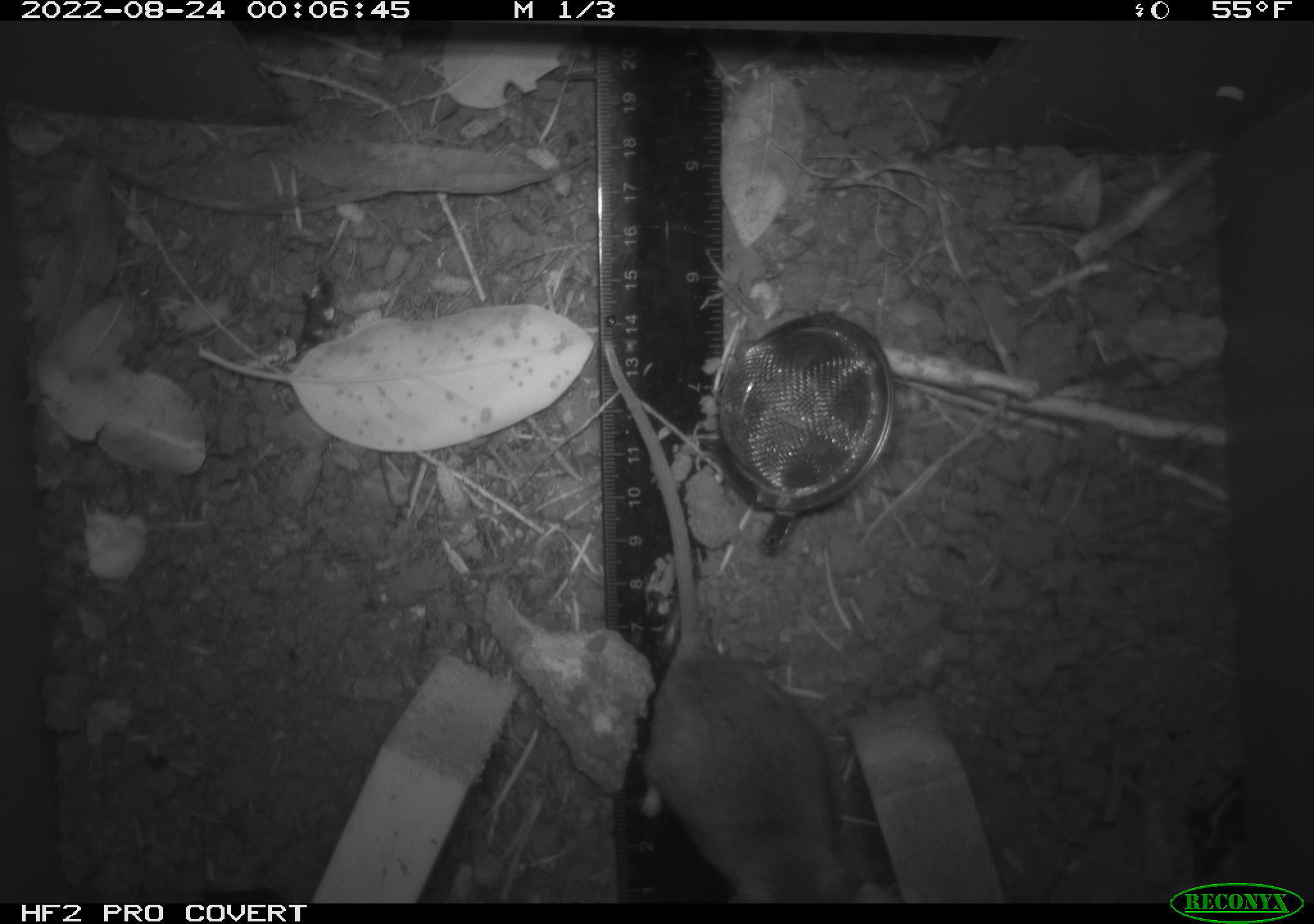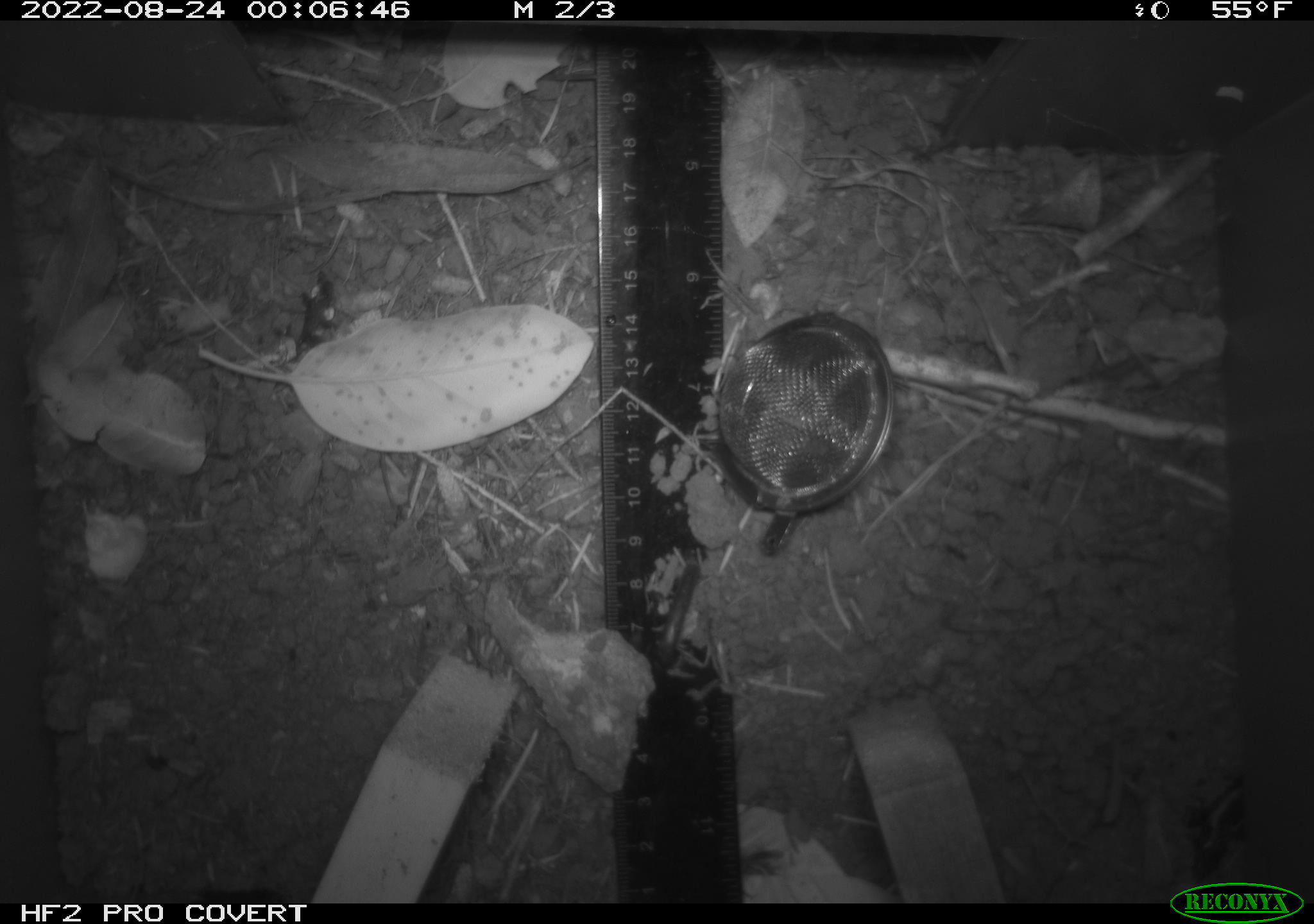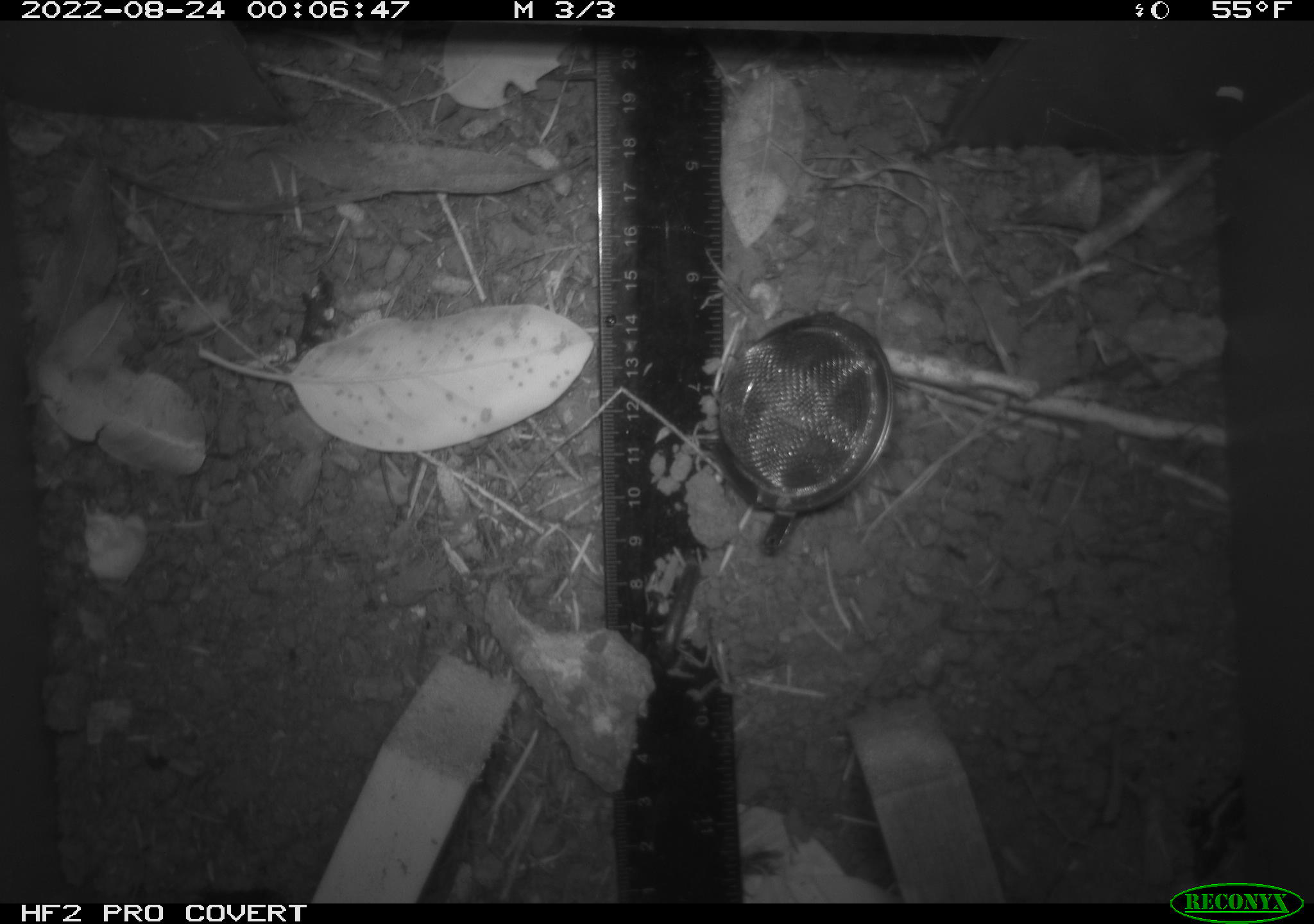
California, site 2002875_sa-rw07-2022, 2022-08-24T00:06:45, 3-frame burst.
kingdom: Animalia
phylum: Chordata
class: Mammalia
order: Rodentia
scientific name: Rodentia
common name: mouse species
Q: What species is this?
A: Mouse species (Rodentia).